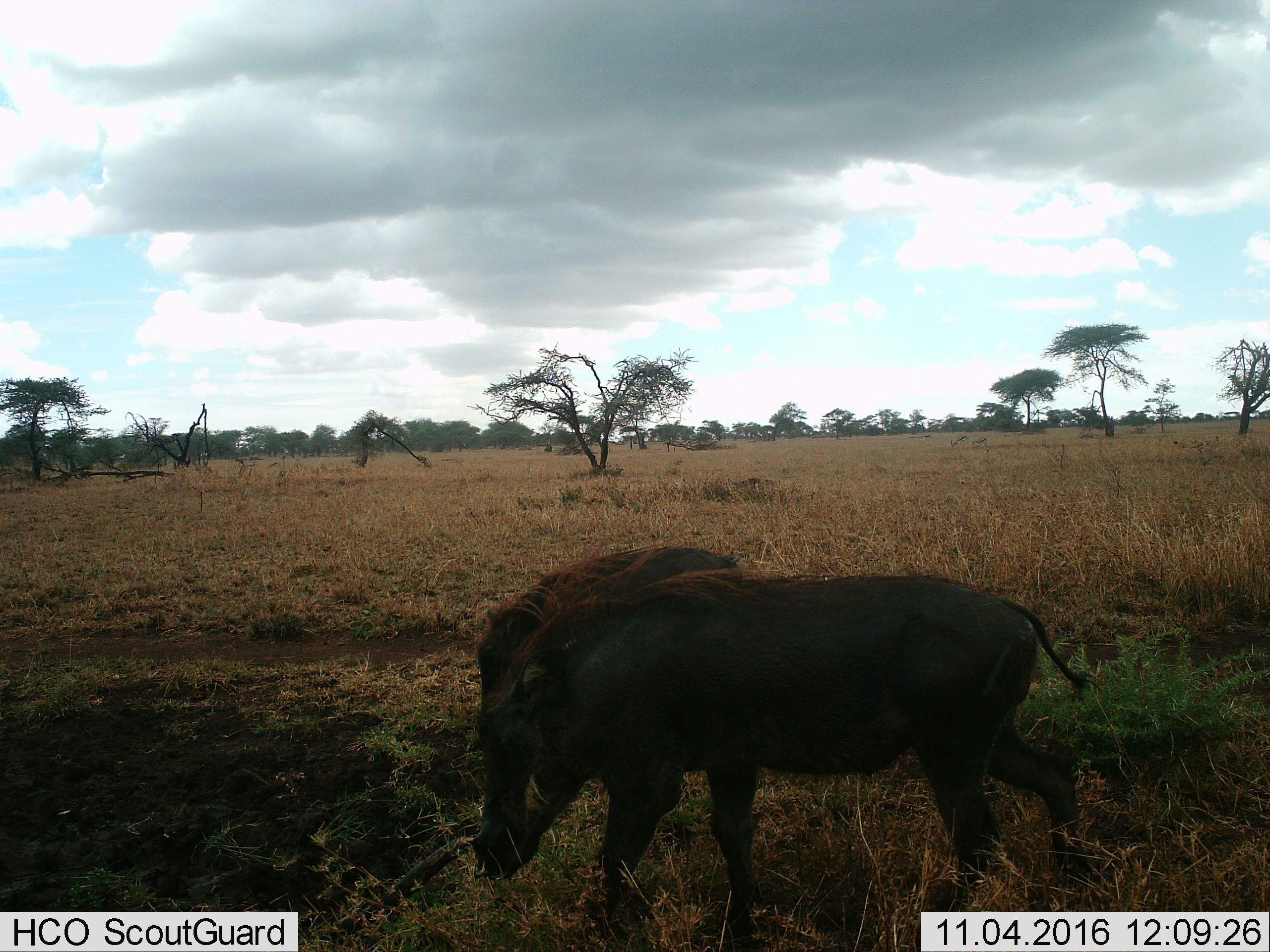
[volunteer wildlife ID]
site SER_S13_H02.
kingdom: Animalia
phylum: Chordata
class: Mammalia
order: Artiodactyla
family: Suidae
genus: Phacochoerus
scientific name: Phacochoerus africanus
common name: warthog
Warthog (Phacochoerus africanus), count 1. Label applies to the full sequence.